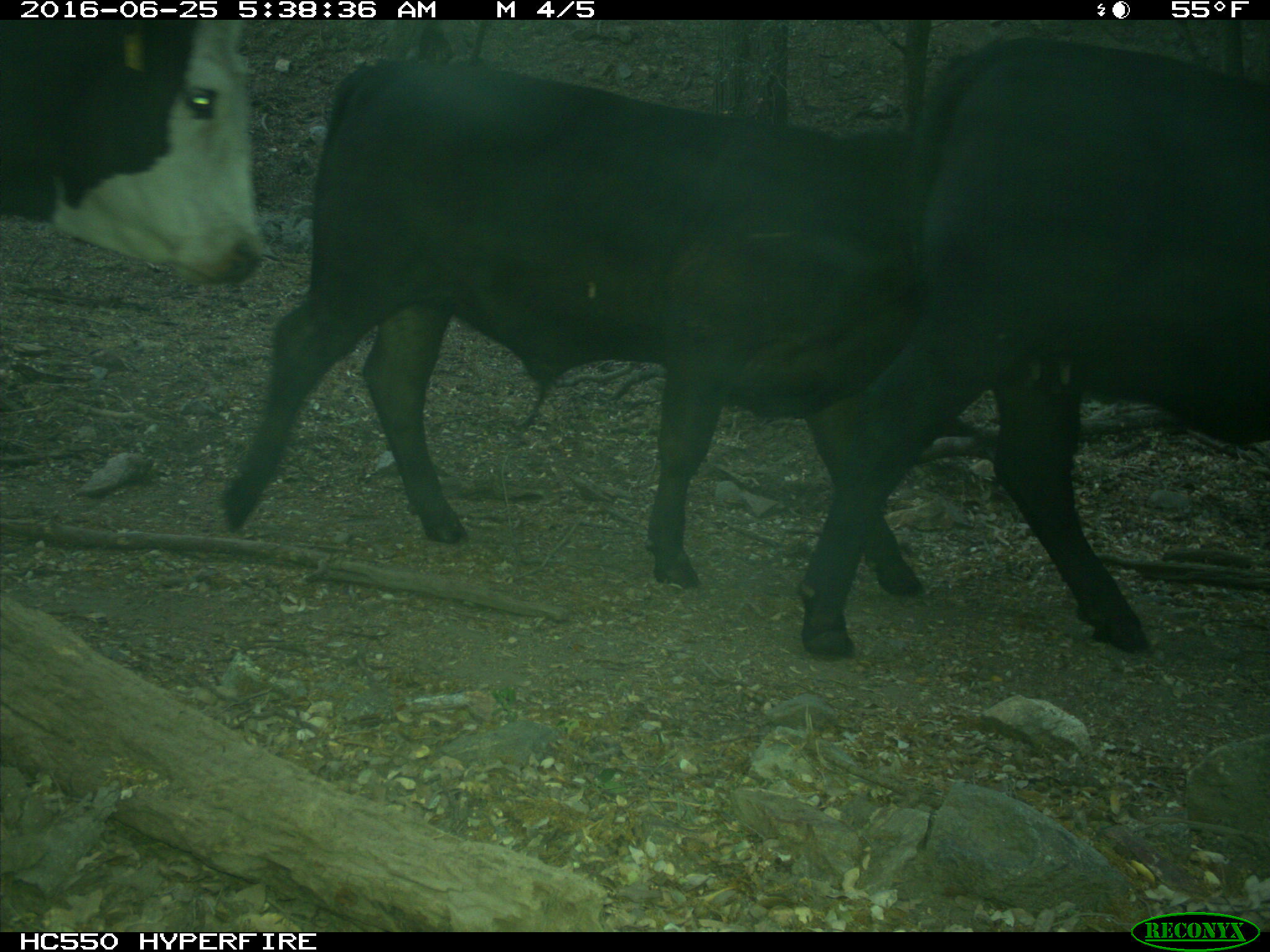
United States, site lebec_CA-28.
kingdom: Animalia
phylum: Chordata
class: Mammalia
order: Artiodactyla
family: Bovidae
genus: Bos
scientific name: Bos taurus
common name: domestic cow